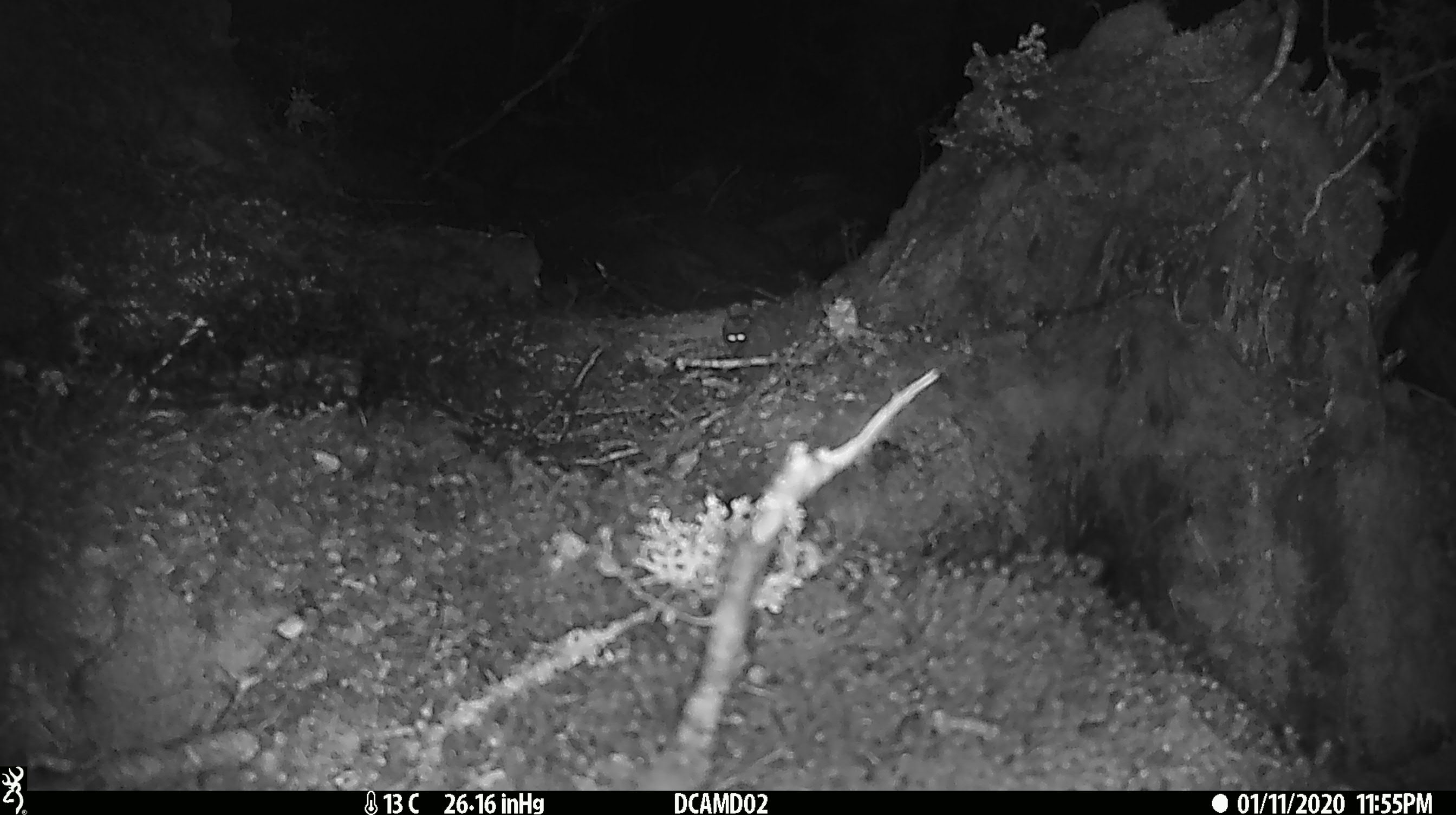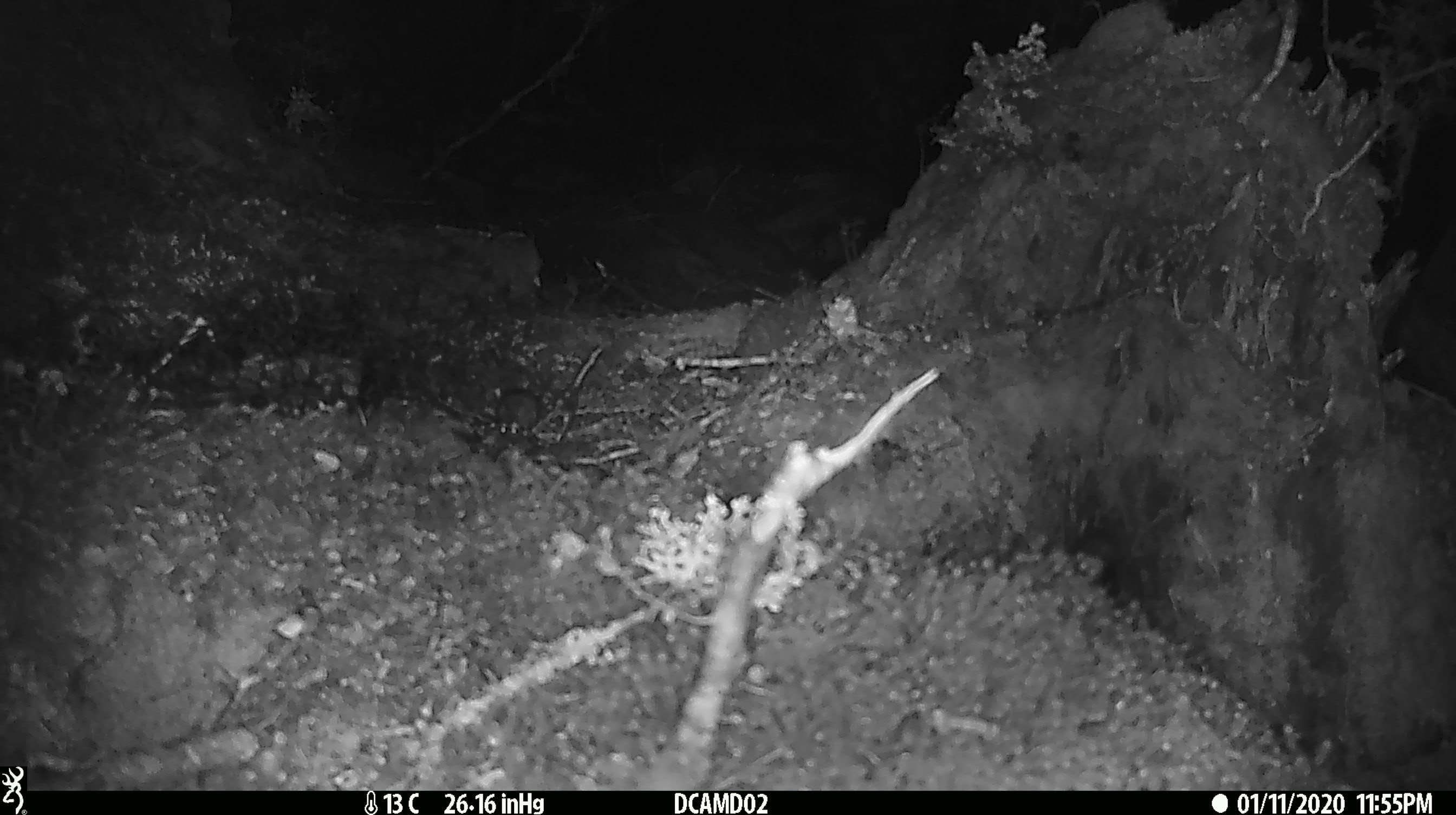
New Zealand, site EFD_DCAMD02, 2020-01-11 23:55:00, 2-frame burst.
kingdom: Animalia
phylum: Chordata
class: Mammalia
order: Rodentia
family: Muridae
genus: Mus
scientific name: Mus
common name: mouse